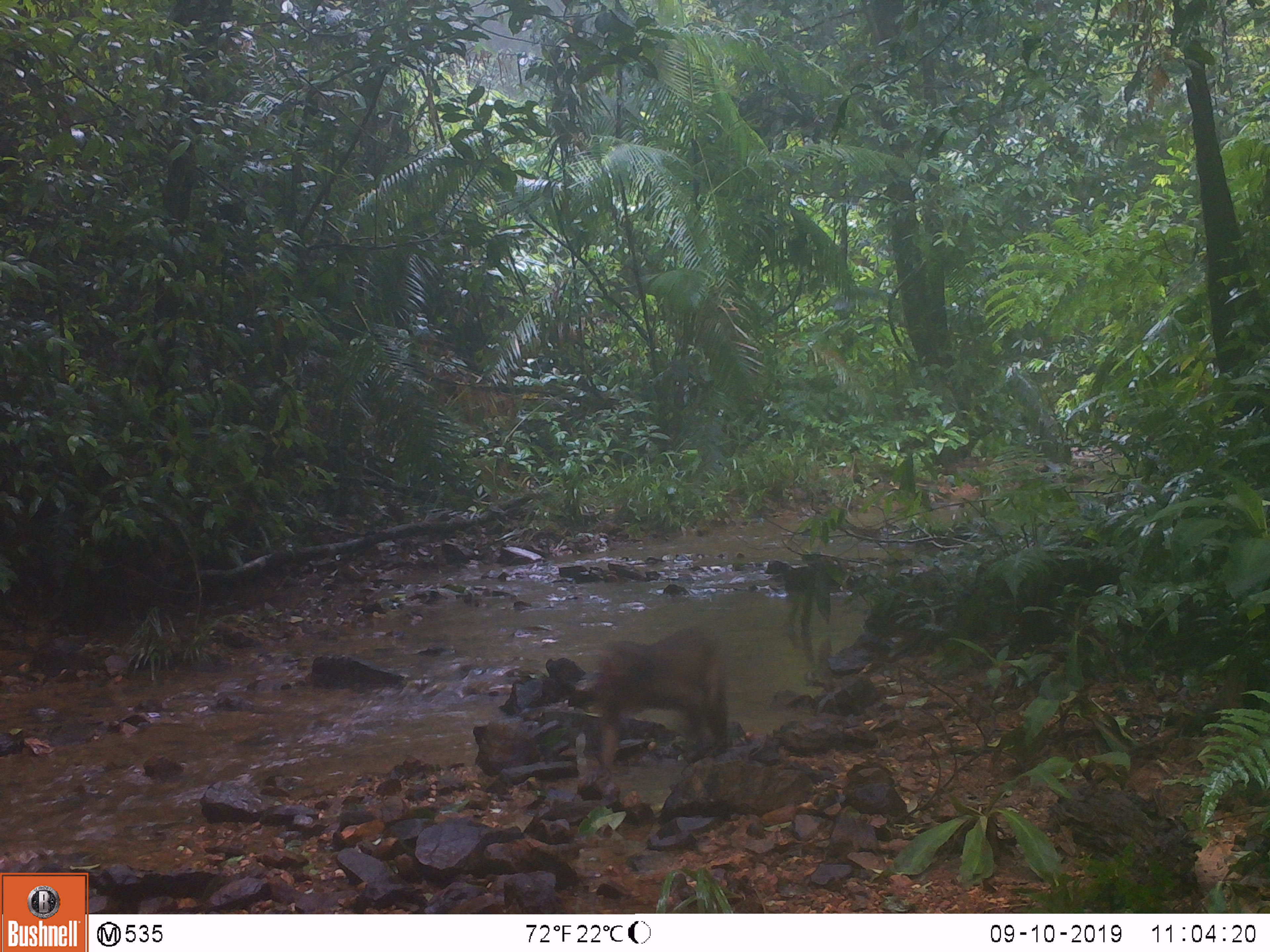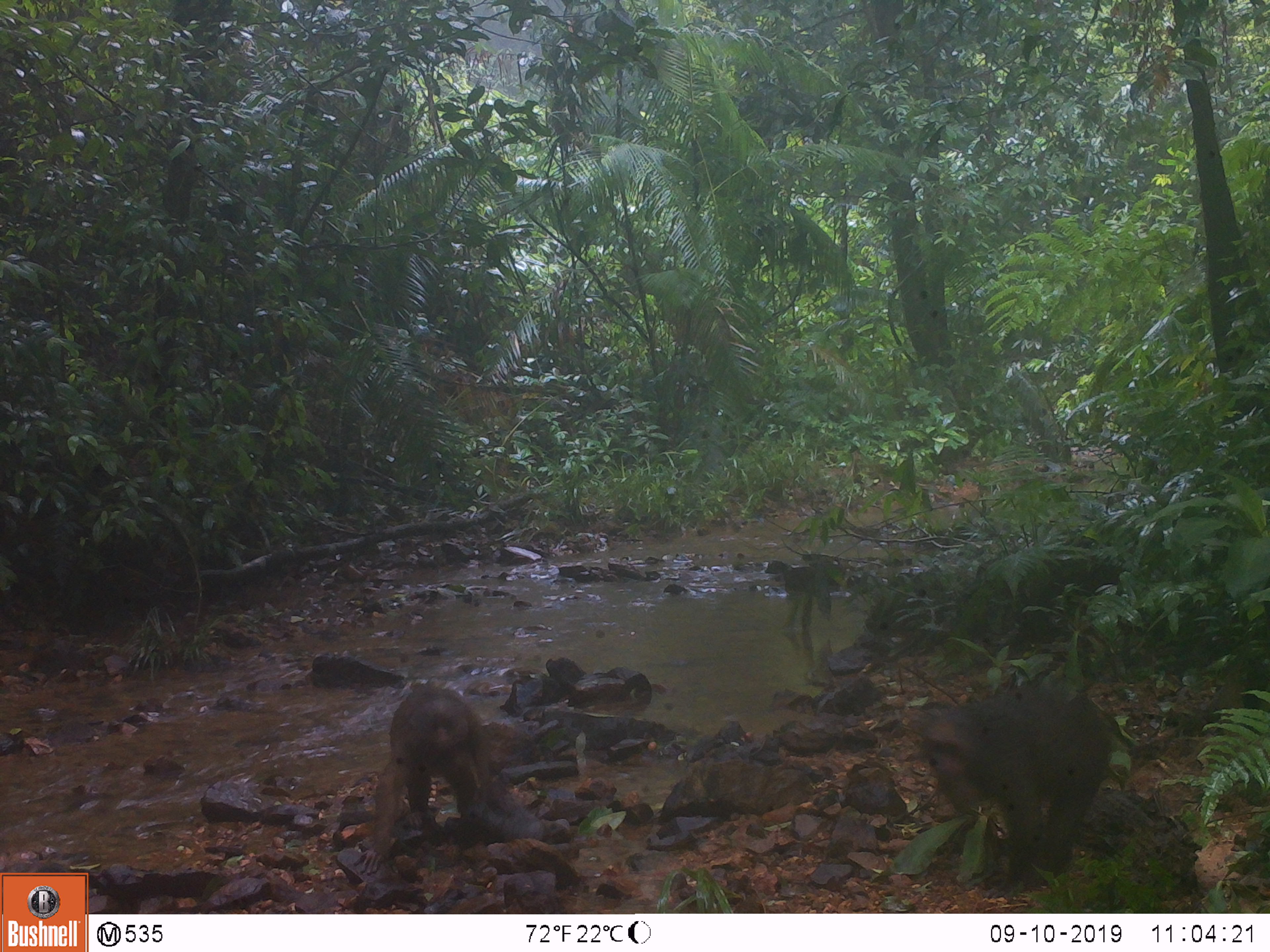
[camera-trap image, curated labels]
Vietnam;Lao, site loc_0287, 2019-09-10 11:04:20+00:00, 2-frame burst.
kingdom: Animalia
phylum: Chordata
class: Mammalia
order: Primates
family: Cercopithecidae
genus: Macaca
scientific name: Macaca arctoides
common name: stump-tailed macaque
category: stump tailed macaque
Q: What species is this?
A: Stump tailed macaque (stump-tailed macaque) (Macaca arctoides).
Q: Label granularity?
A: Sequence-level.